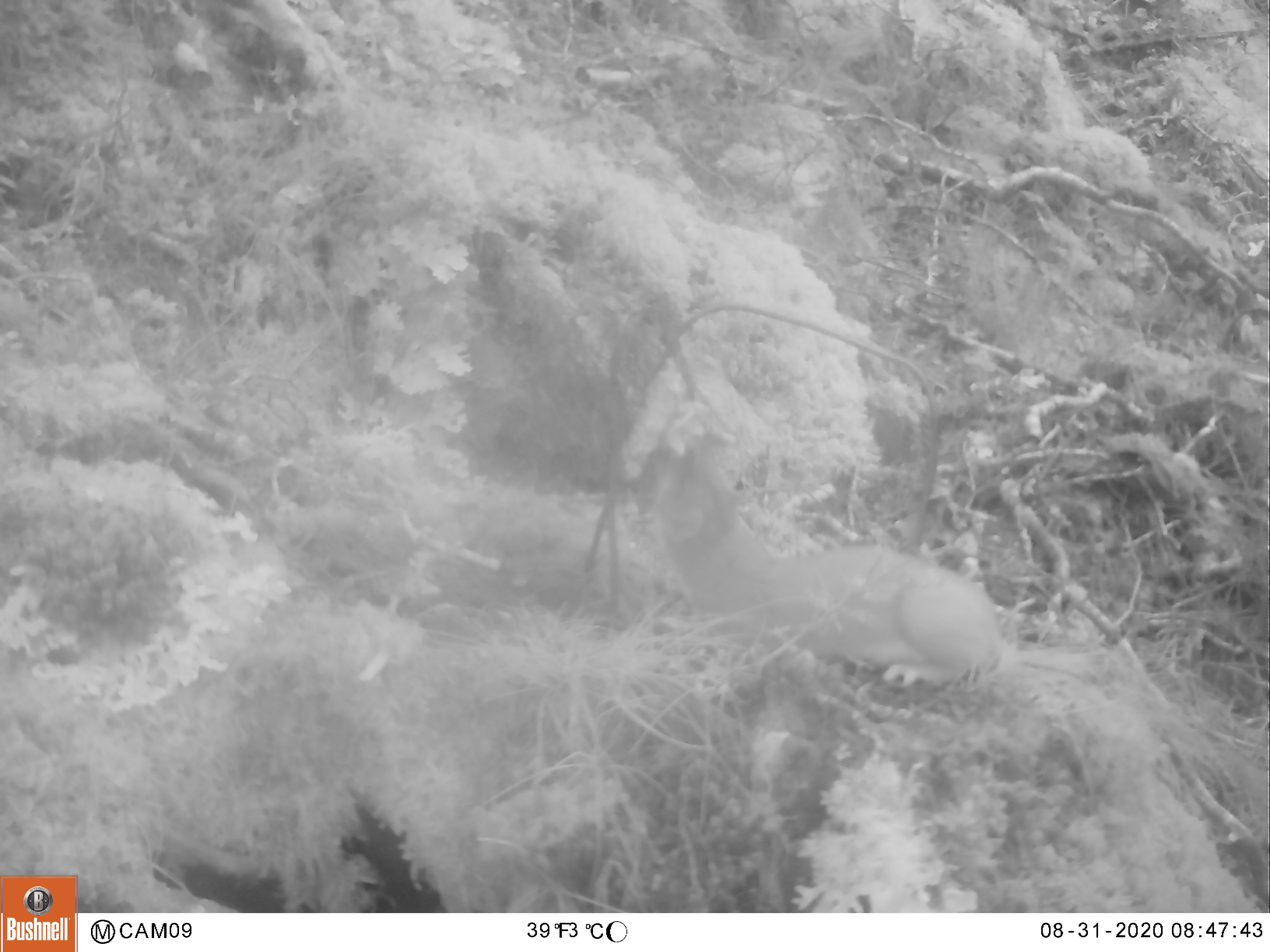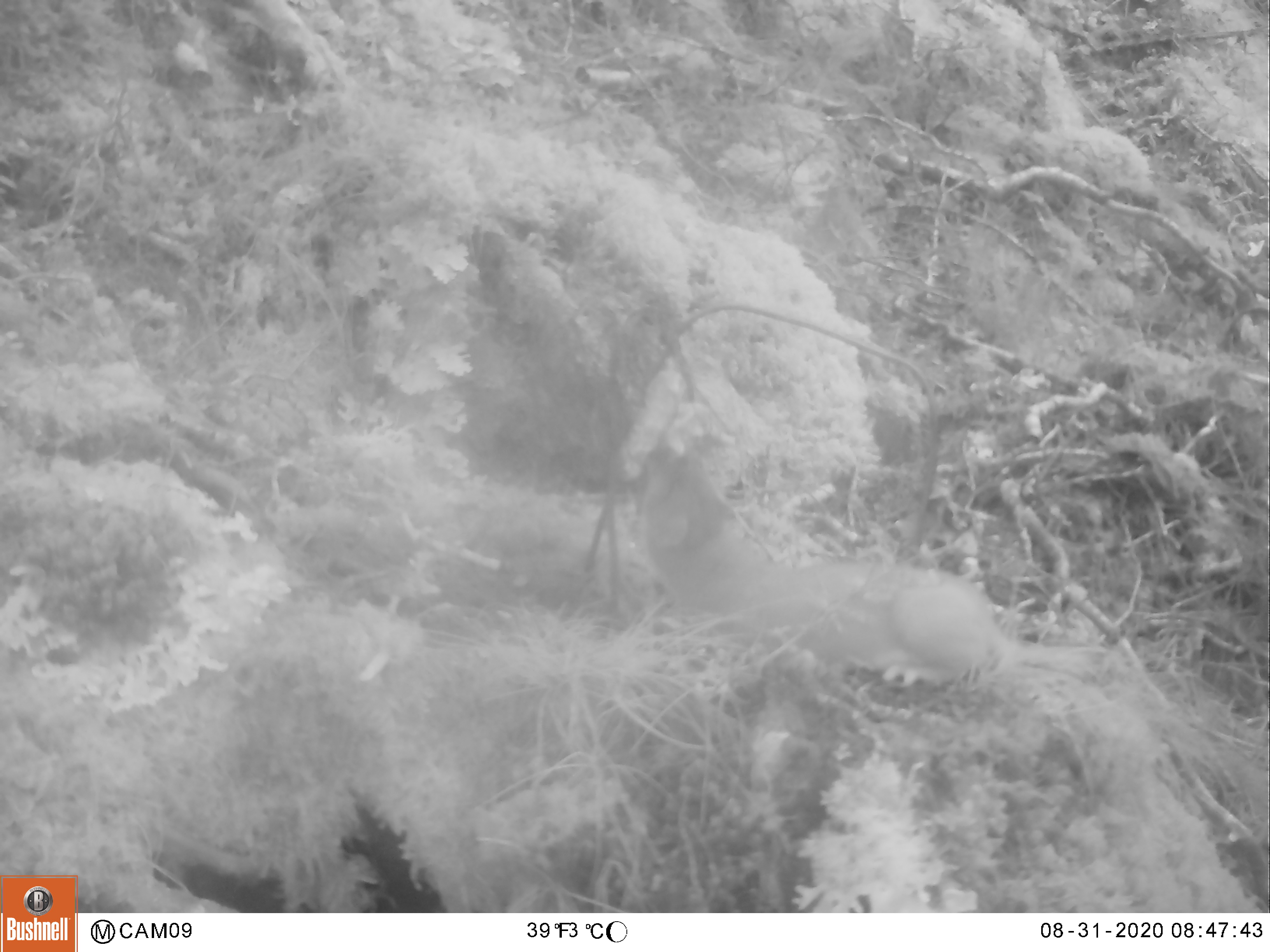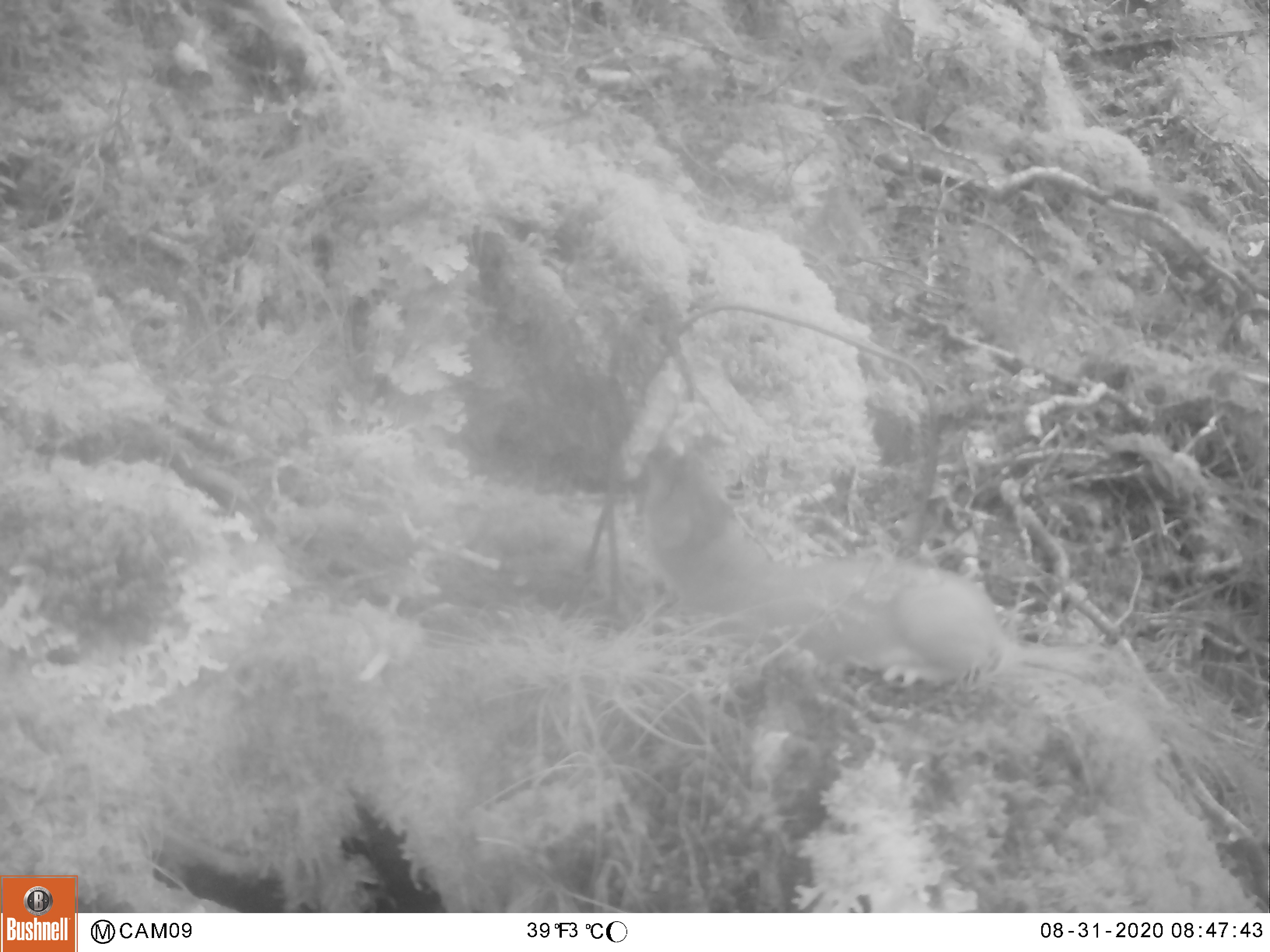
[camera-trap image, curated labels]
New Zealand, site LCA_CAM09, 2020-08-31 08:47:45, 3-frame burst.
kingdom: Animalia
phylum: Chordata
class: Mammalia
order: Carnivora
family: Mustelidae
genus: Mustela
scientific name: Mustela erminea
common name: stoat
Stoat (Mustela erminea).